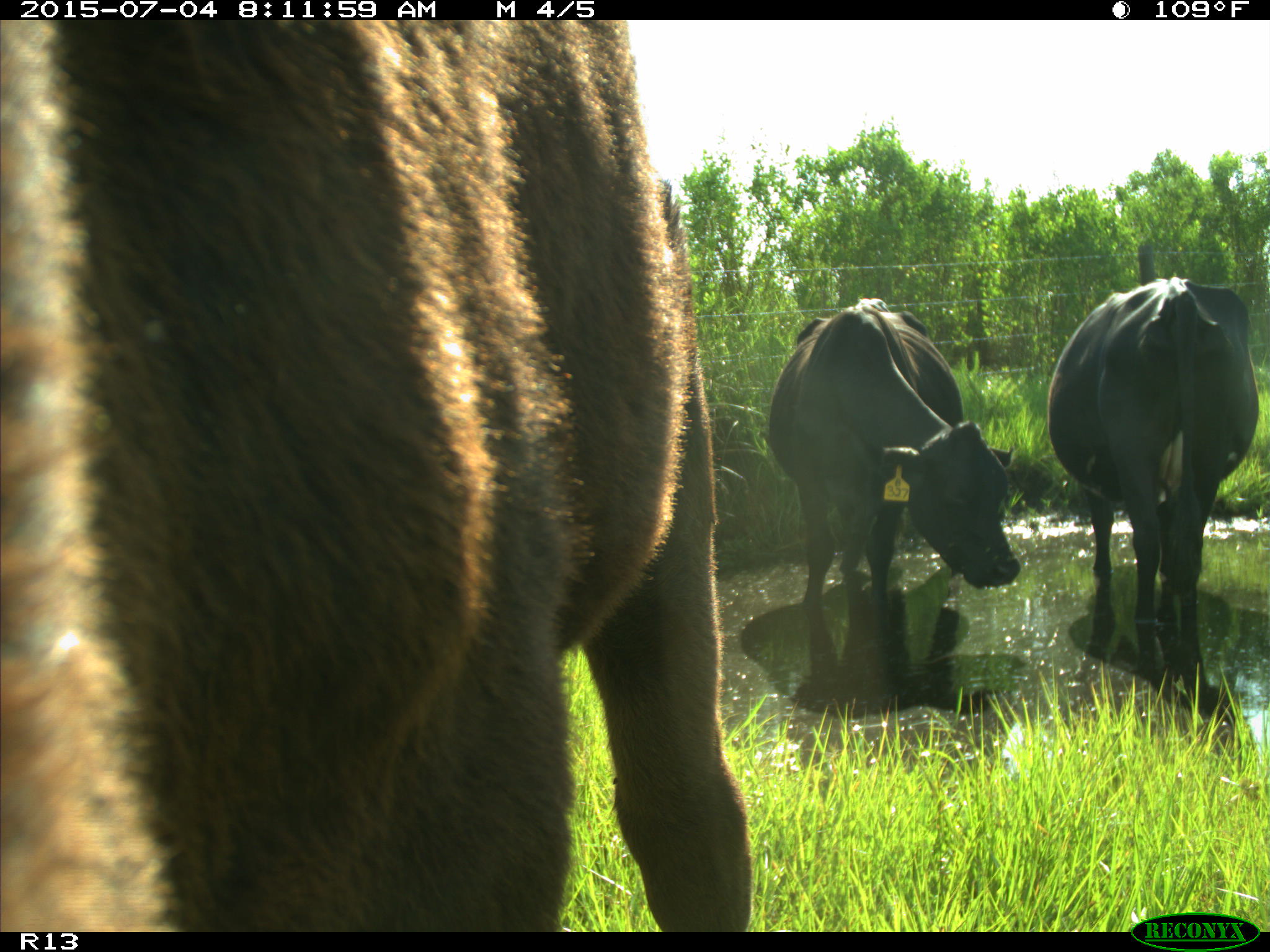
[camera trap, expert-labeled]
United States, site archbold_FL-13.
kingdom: Animalia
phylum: Chordata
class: Mammalia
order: Artiodactyla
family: Bovidae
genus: Bos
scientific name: Bos taurus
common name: domestic cow